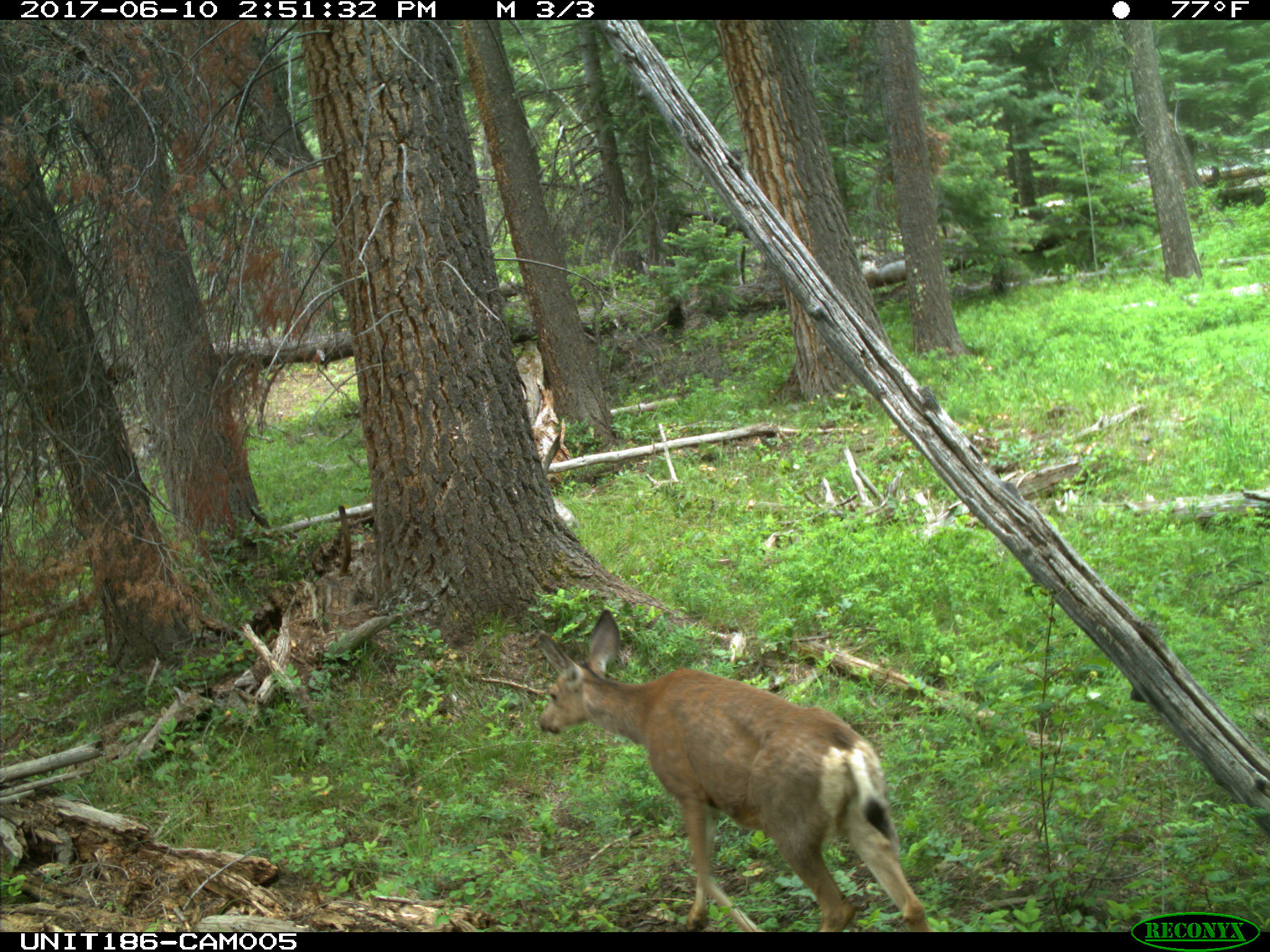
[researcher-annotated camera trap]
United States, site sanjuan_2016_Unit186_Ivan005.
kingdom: Animalia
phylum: Chordata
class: Mammalia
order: Artiodactyla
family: Cervidae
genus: Odocoileus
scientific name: Odocoileus hemionus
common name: mule deer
Odocoileus hemionus (mule deer).